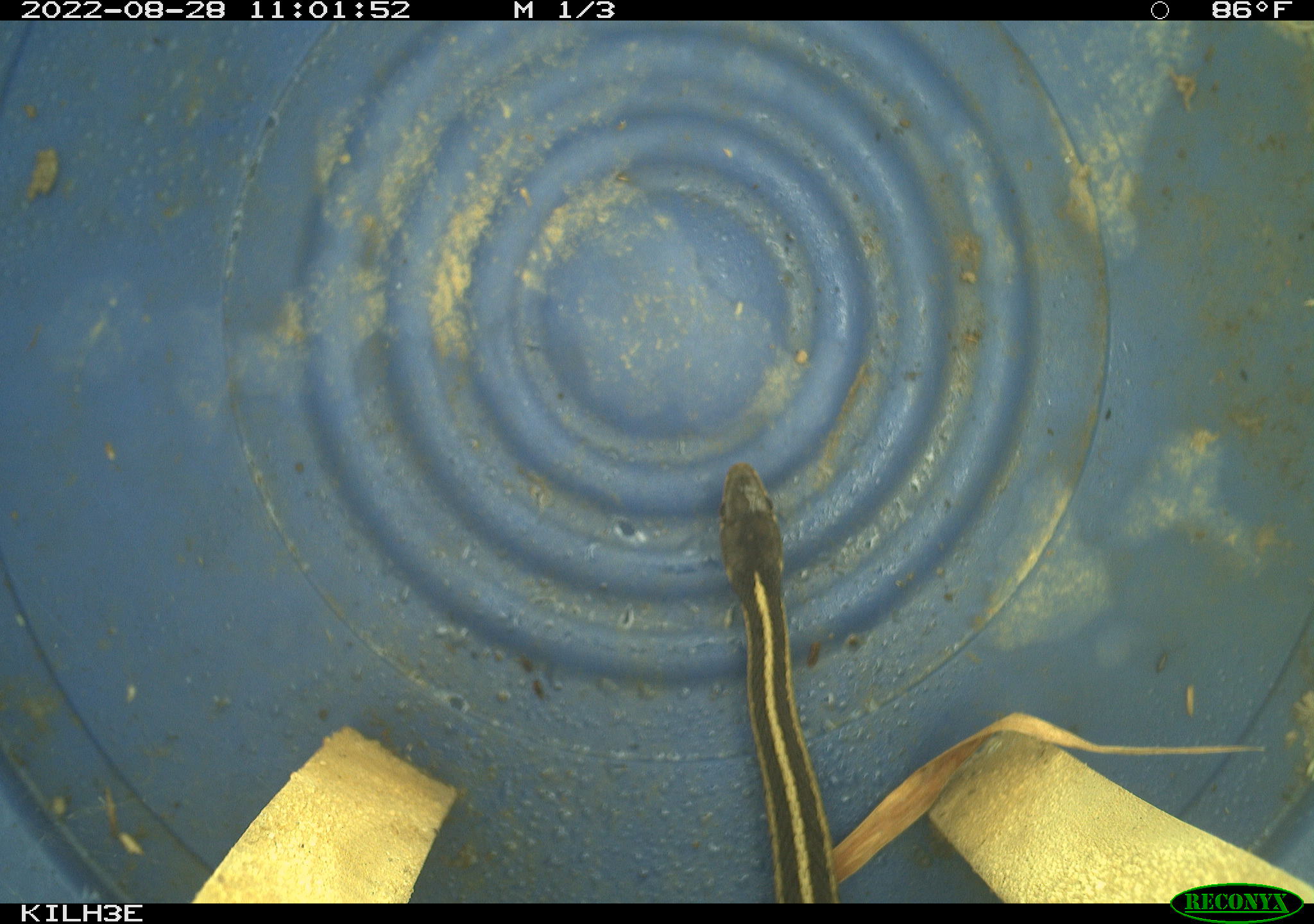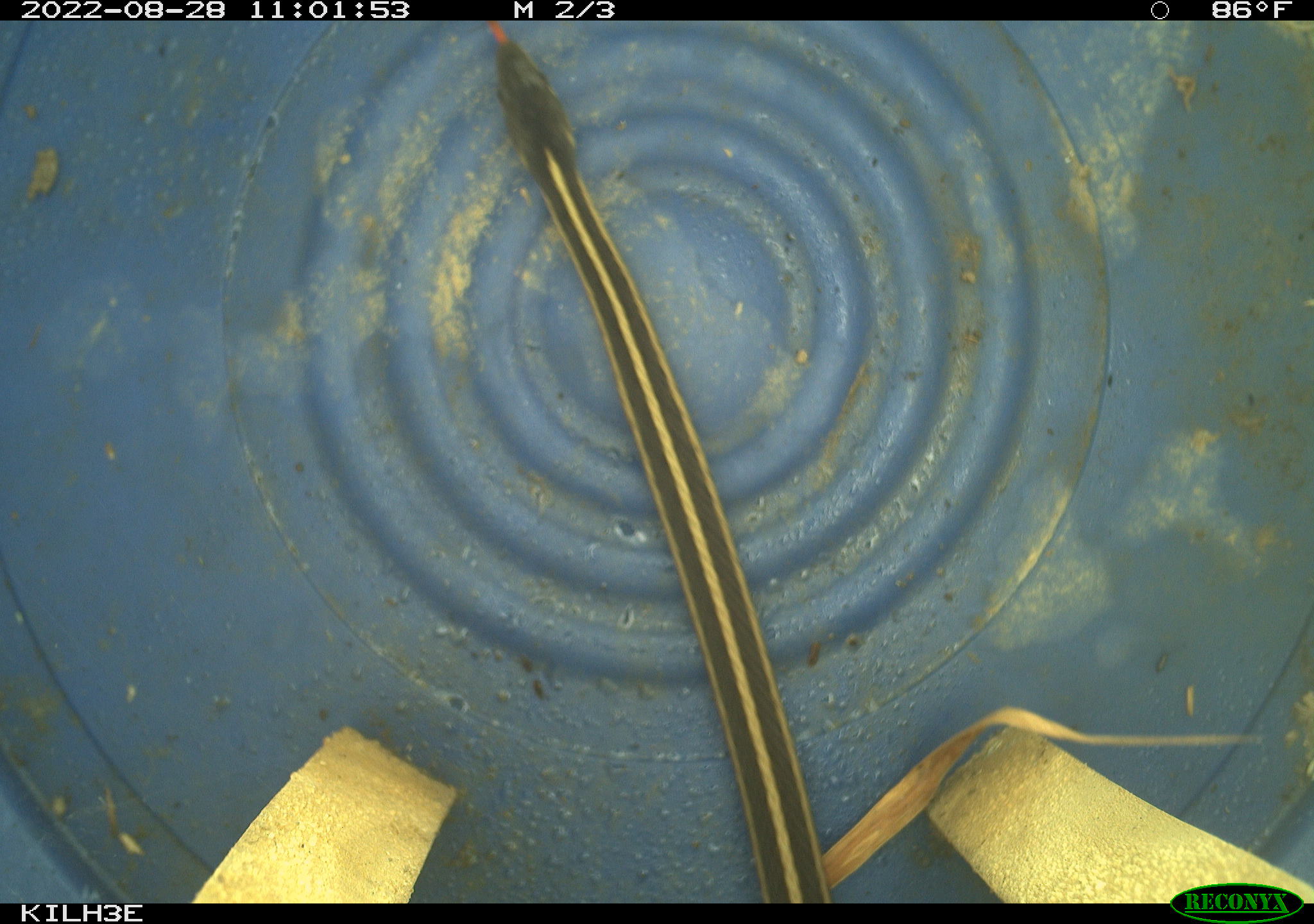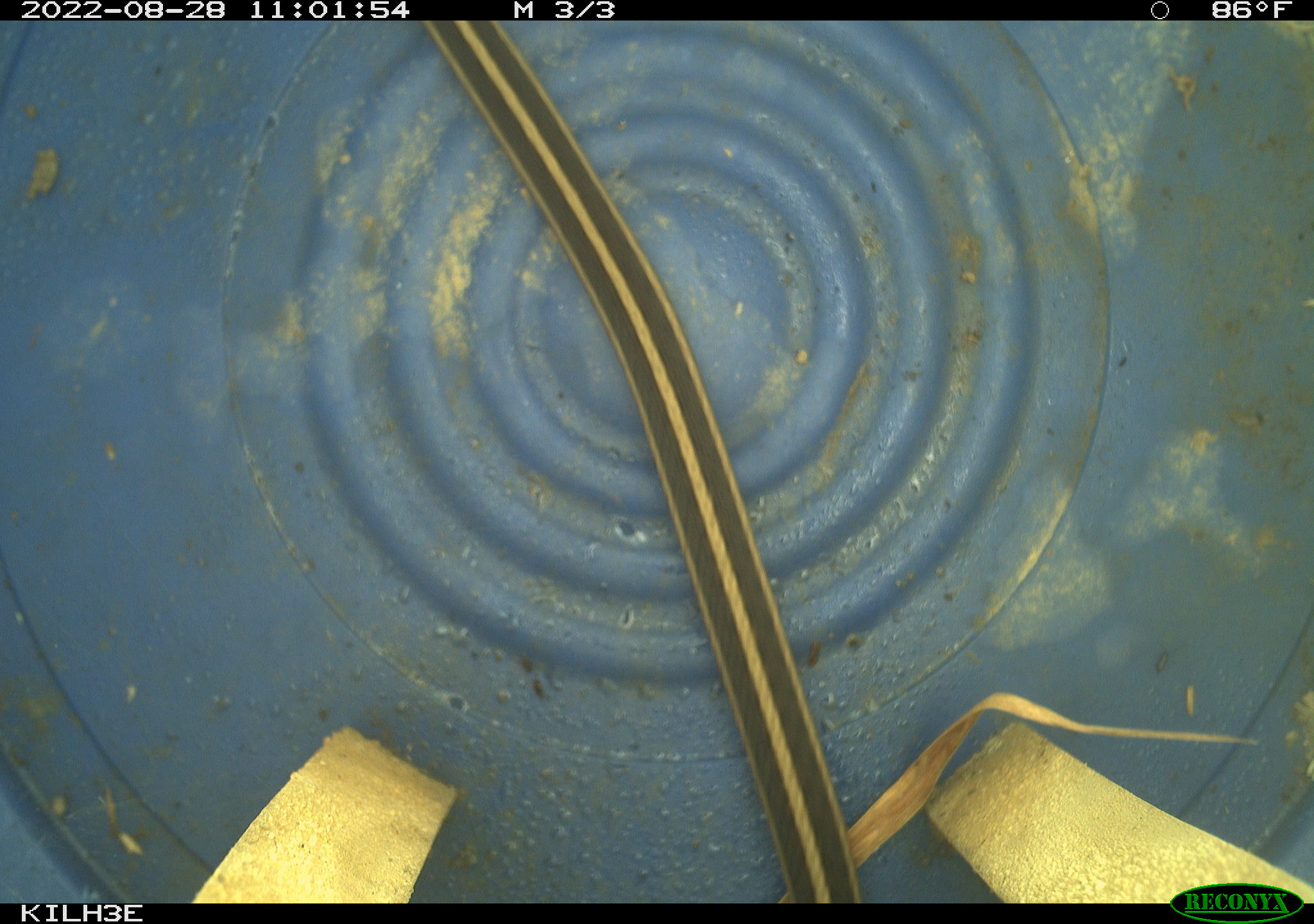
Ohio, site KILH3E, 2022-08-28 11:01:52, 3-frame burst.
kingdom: Animalia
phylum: Chordata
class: Reptilia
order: Squamata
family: Colubridae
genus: Thamnophis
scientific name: Thamnophis sirtalis sirtalis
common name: eastern gartersnake